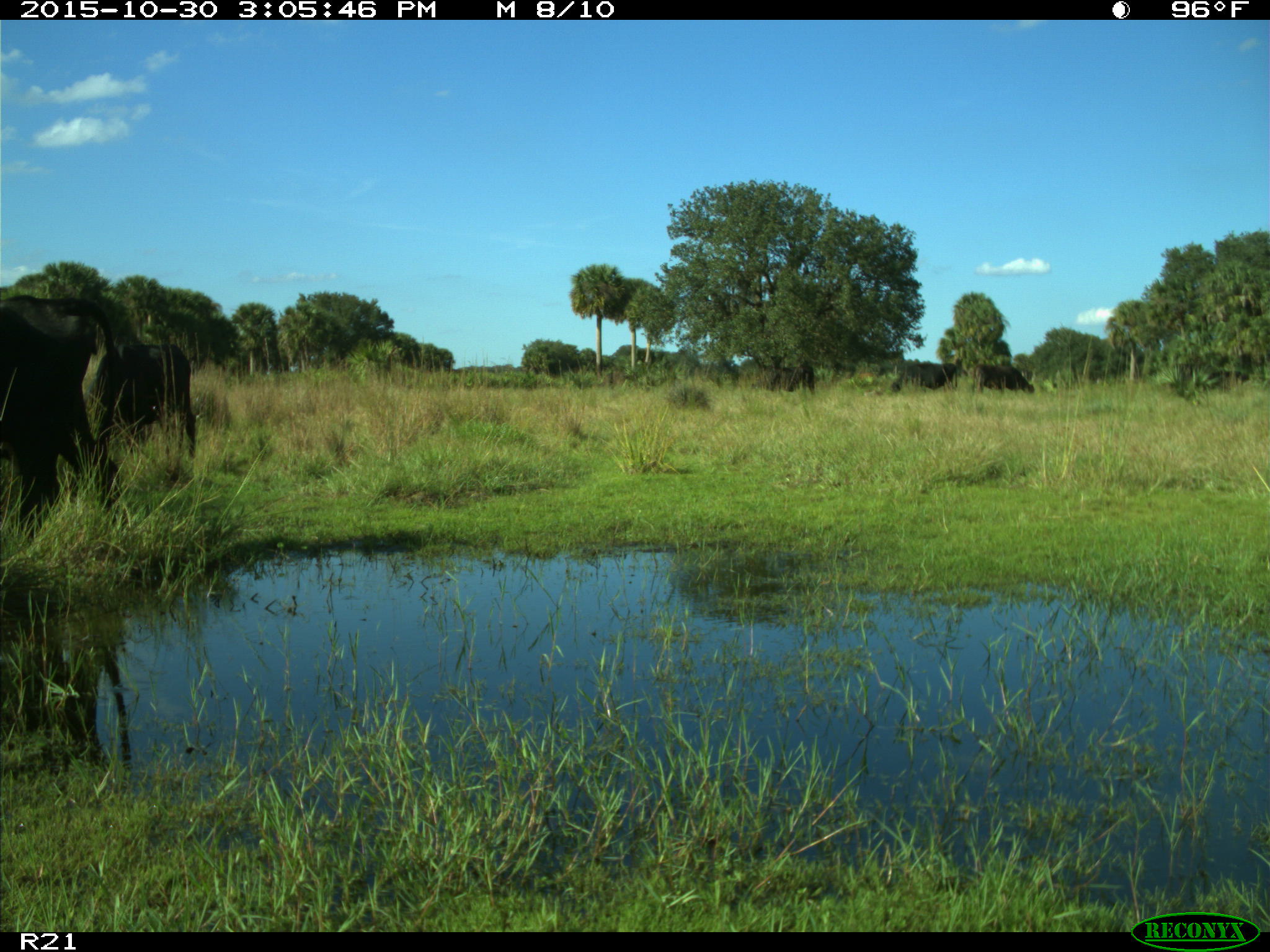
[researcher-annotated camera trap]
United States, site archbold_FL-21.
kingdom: Animalia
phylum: Chordata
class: Mammalia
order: Artiodactyla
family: Bovidae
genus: Bos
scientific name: Bos taurus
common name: domestic cow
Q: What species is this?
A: Bos taurus (domestic cow).